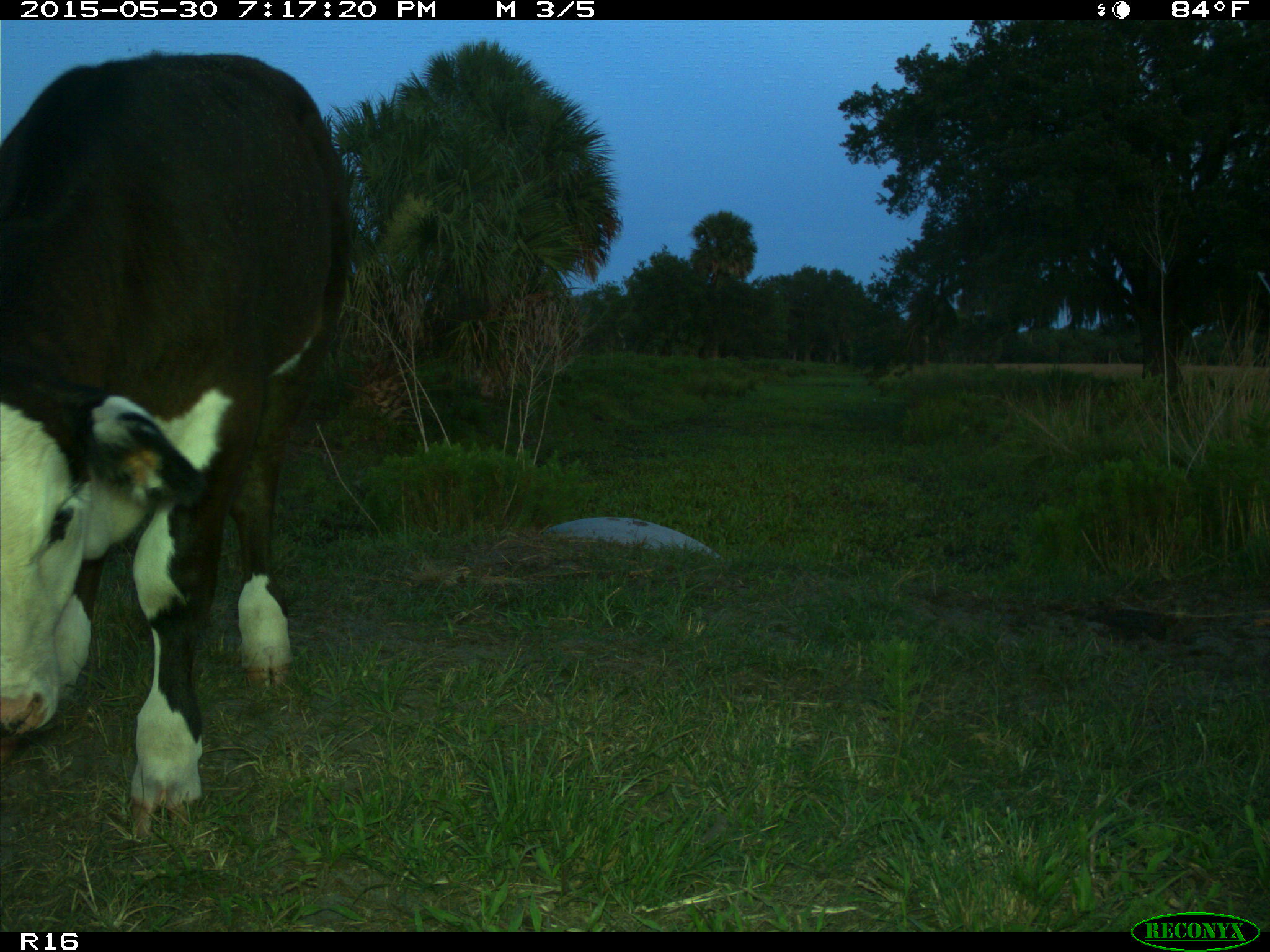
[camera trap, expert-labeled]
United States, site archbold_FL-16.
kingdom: Animalia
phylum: Chordata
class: Mammalia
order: Artiodactyla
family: Bovidae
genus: Bos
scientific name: Bos taurus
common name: domestic cow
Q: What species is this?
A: Bos taurus (domestic cow).